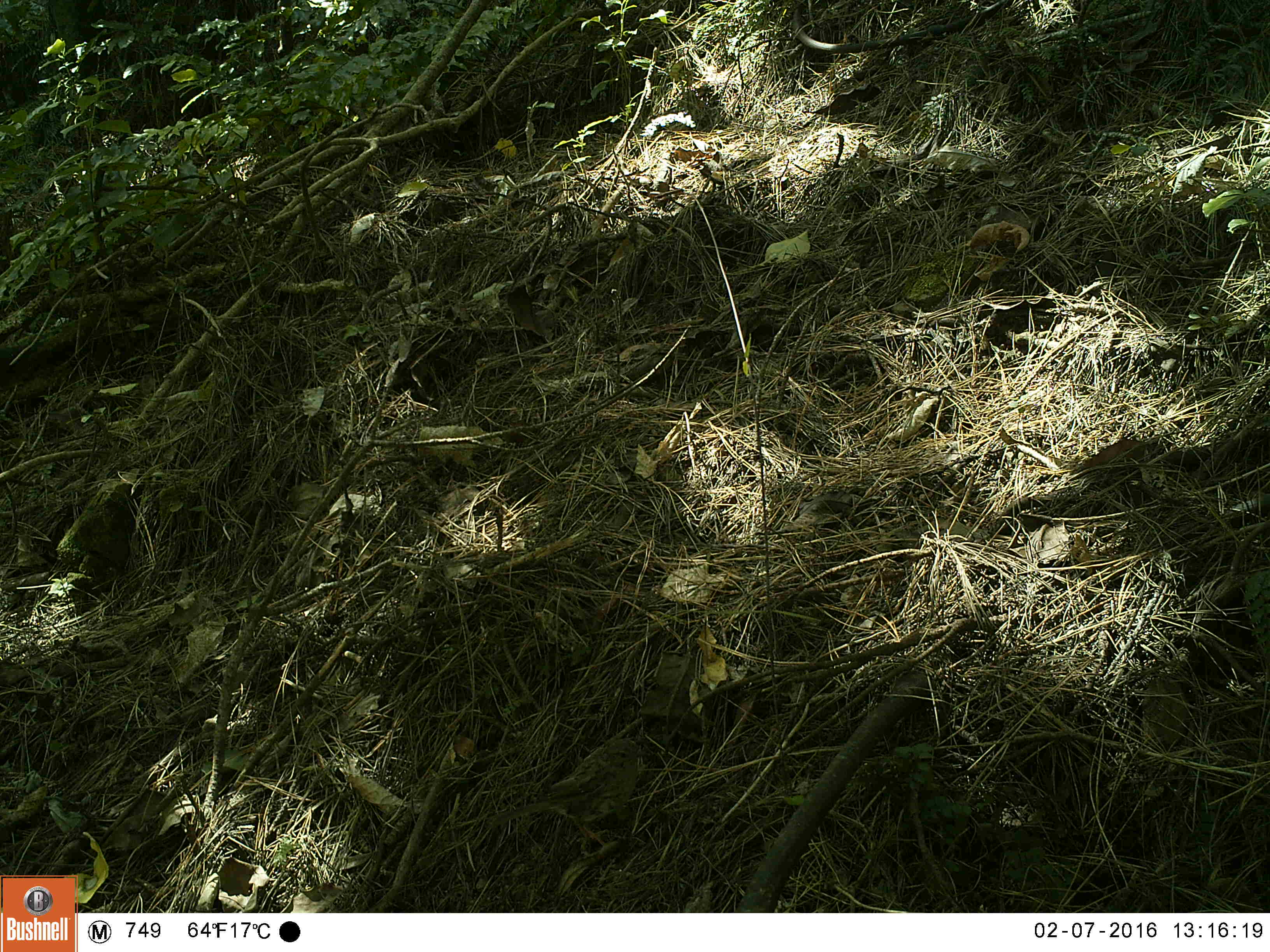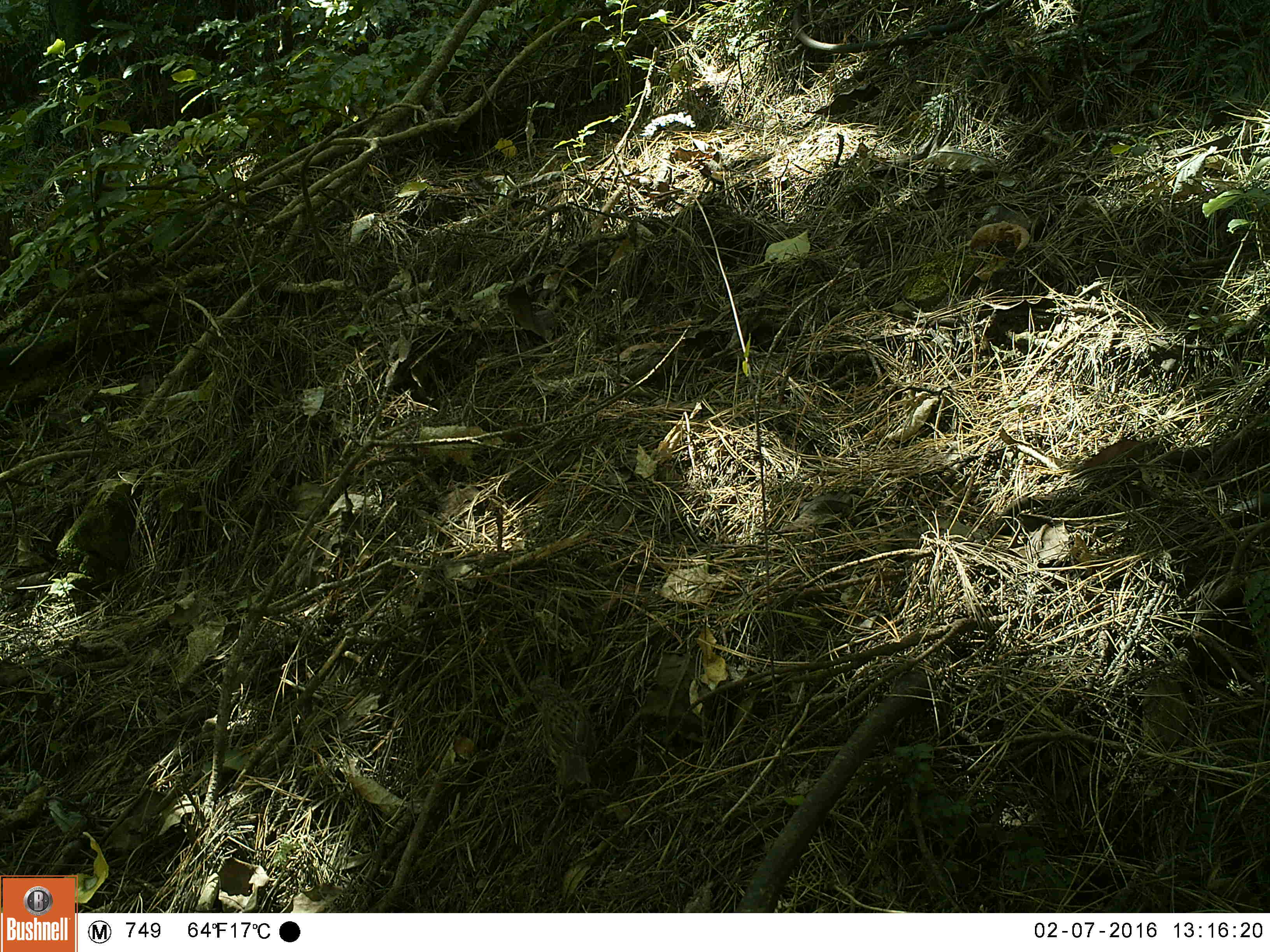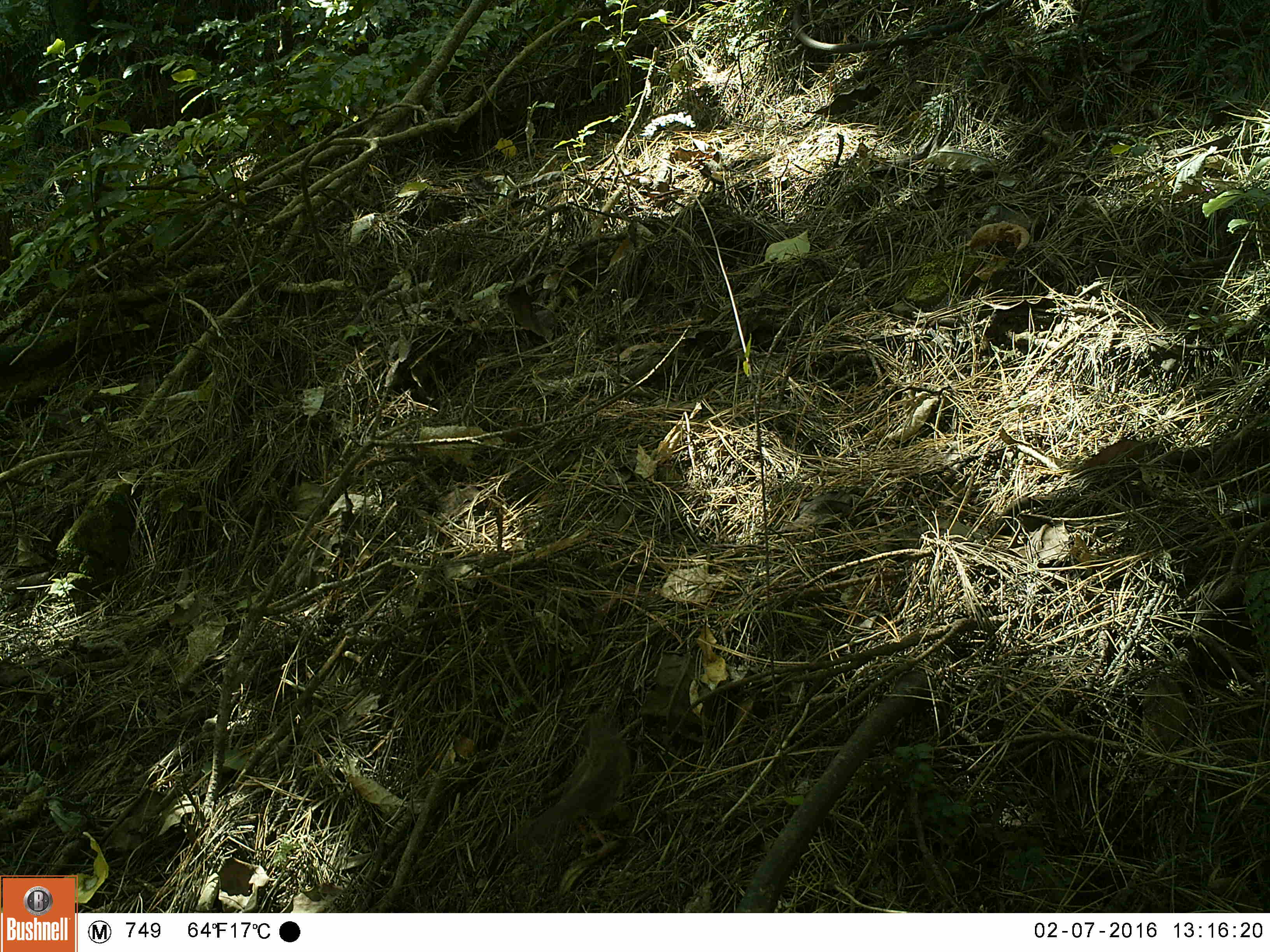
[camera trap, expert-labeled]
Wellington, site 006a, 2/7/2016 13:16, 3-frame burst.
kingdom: Animalia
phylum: Chordata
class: Aves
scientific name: Aves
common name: bird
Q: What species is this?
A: Bird (Aves).